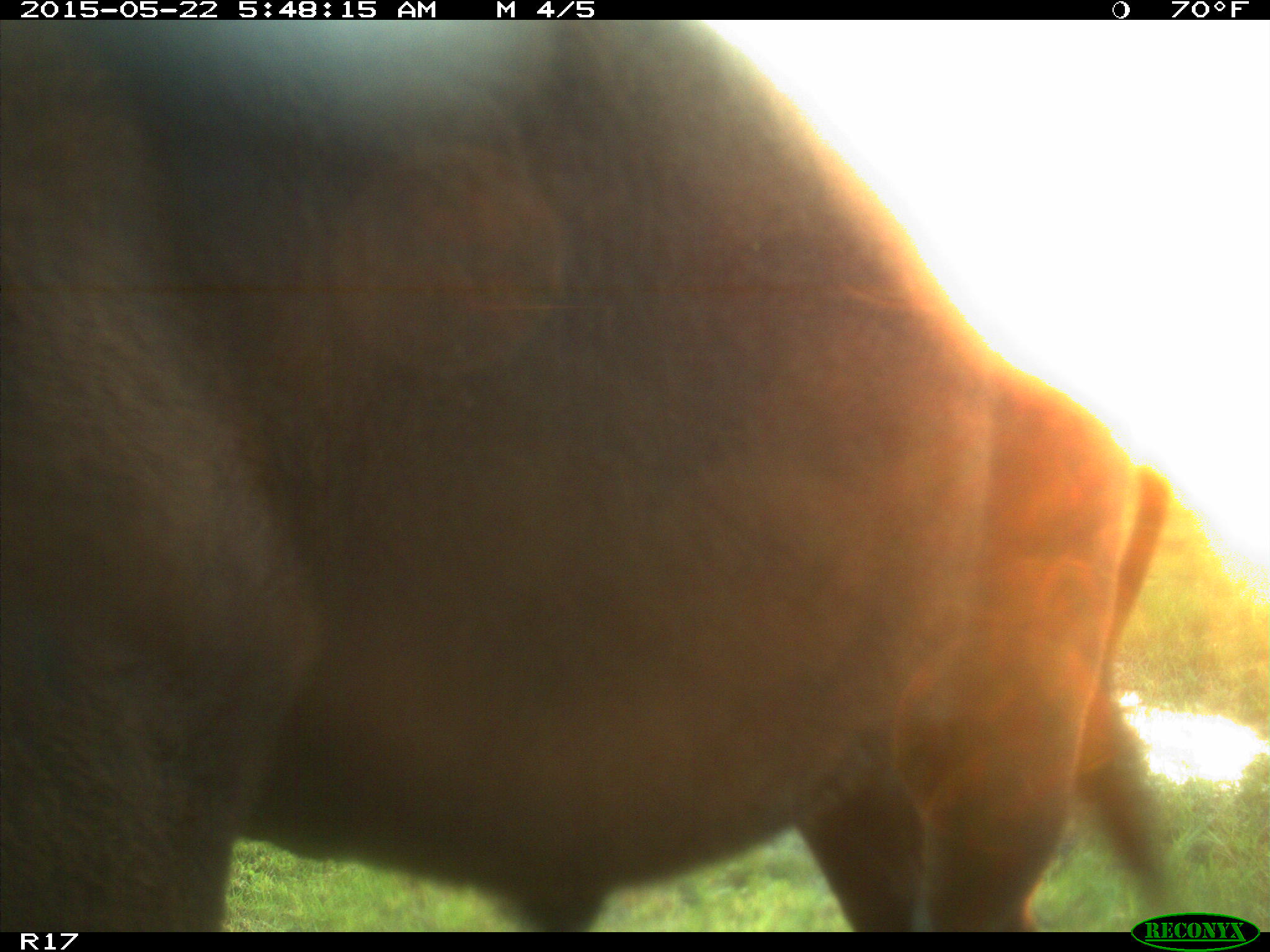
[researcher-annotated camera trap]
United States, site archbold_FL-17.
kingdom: Animalia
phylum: Chordata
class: Mammalia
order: Artiodactyla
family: Bovidae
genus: Bos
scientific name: Bos taurus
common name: domestic cow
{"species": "Bos taurus (domestic cow)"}